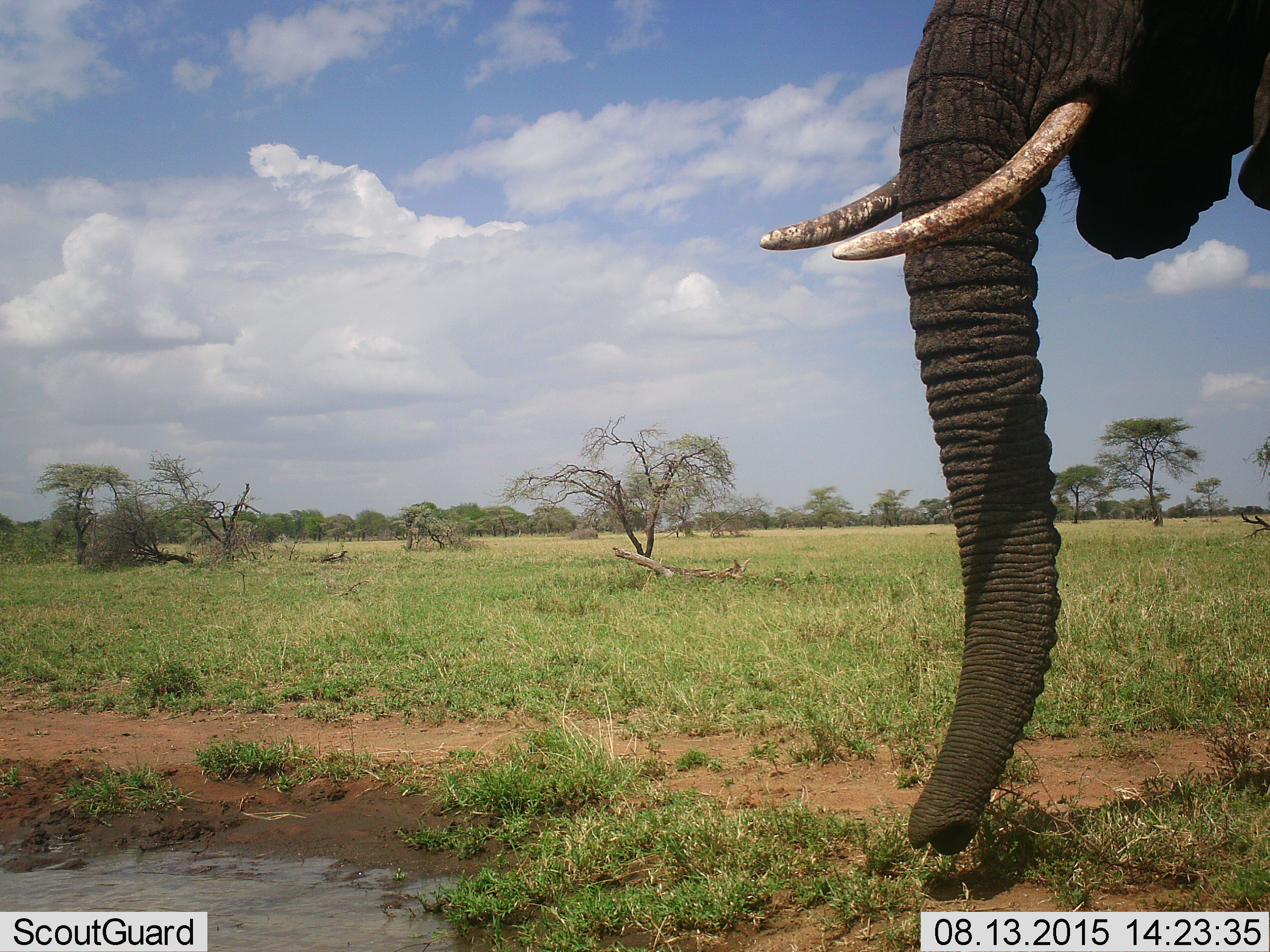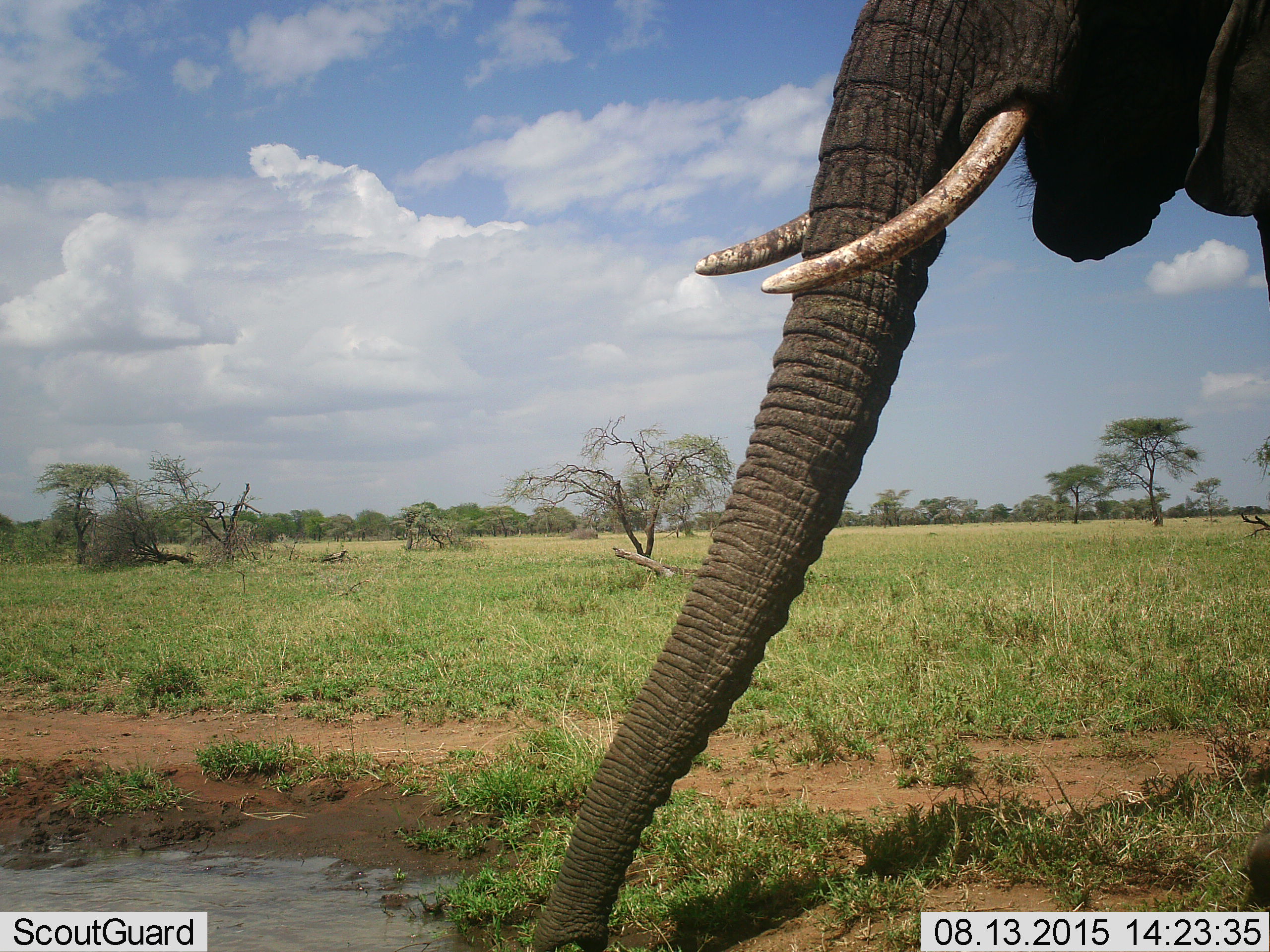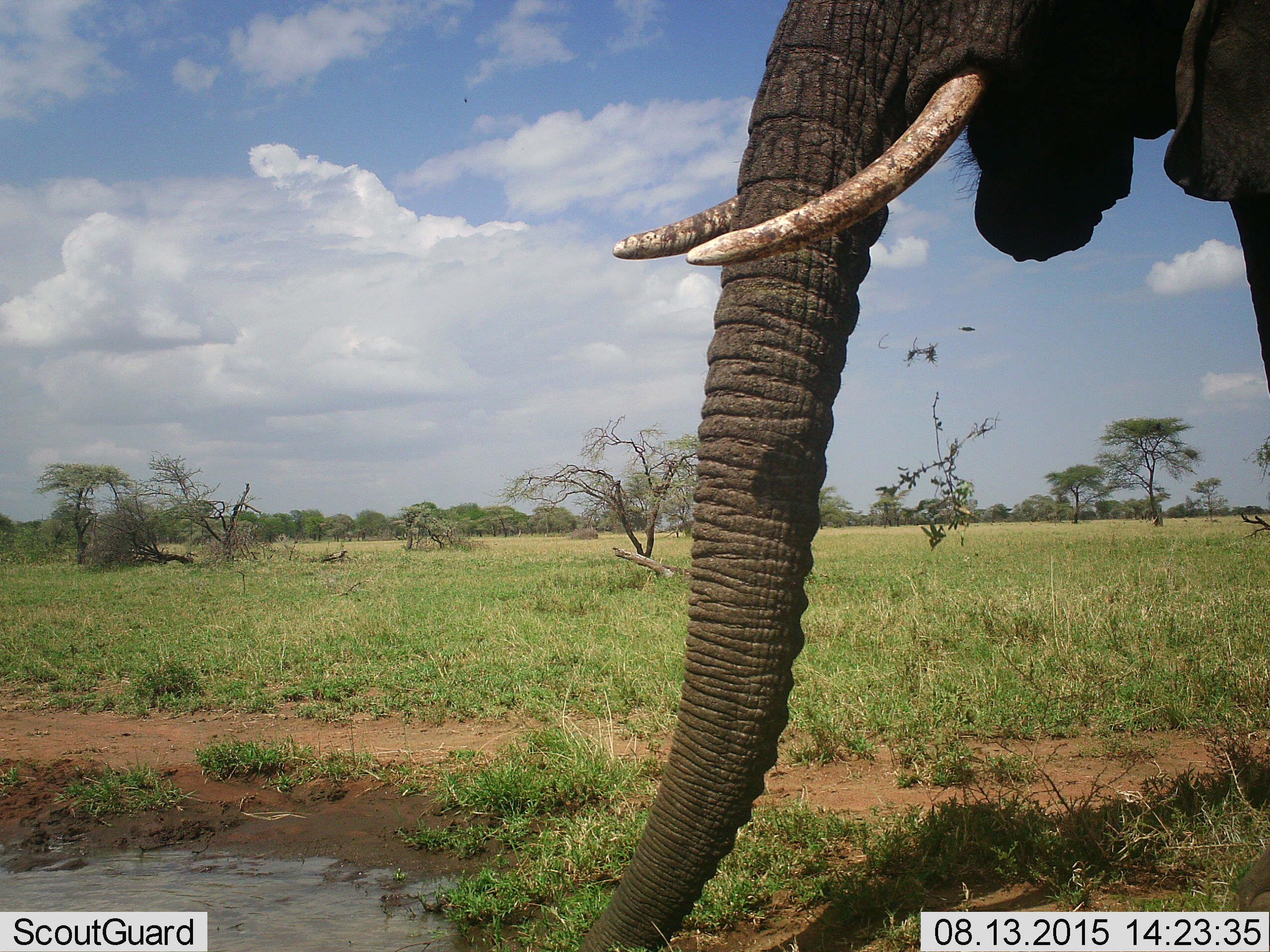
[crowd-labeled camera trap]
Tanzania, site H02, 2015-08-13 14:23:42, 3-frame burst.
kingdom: Animalia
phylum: Chordata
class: Mammalia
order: Proboscidea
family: Elephantidae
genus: Loxodonta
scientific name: Loxodonta africana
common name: african bush elephant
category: elephant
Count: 1.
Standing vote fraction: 40%.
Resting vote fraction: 0%.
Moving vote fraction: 30%.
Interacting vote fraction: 0%.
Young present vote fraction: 0%.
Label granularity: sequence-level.